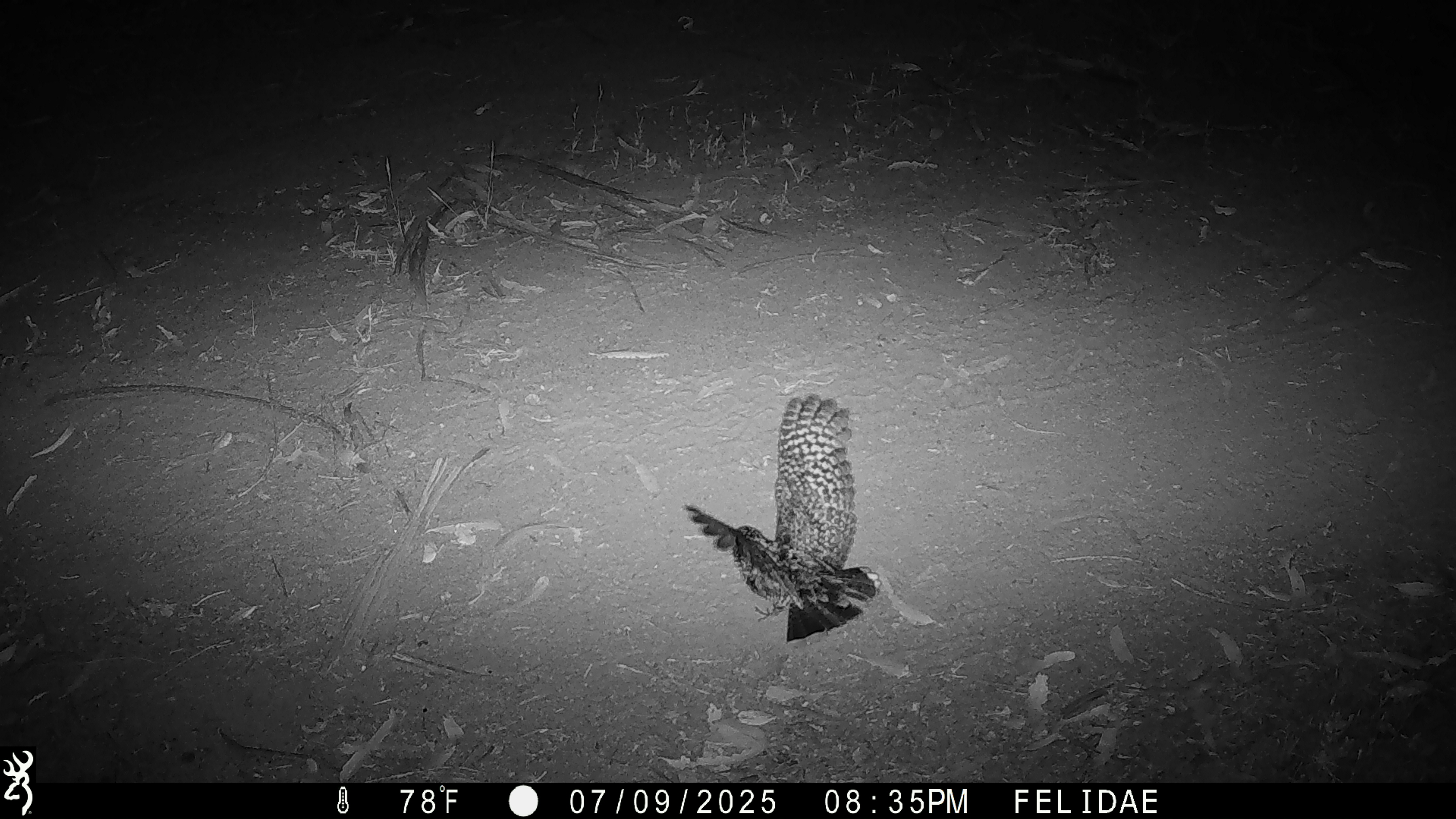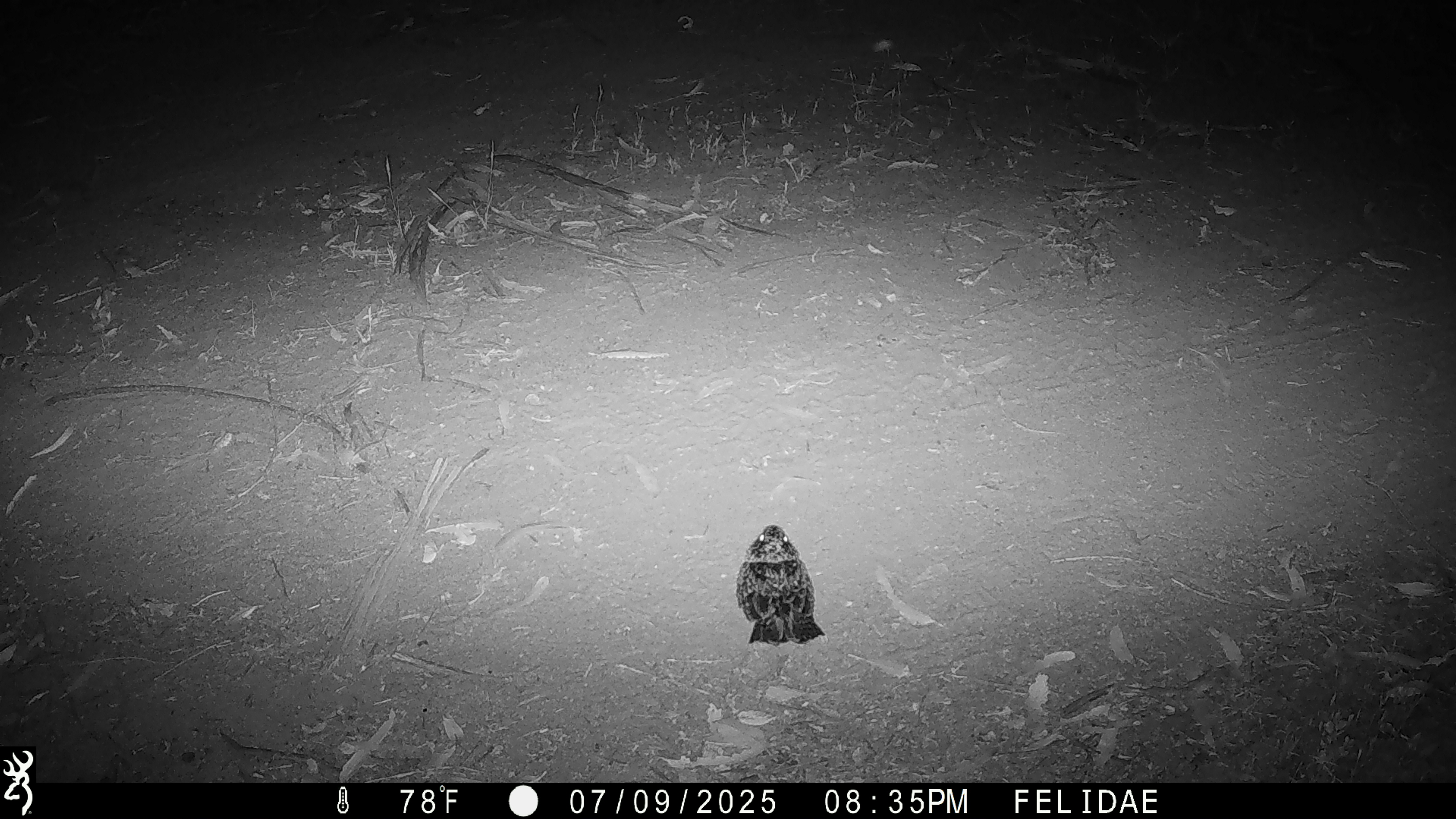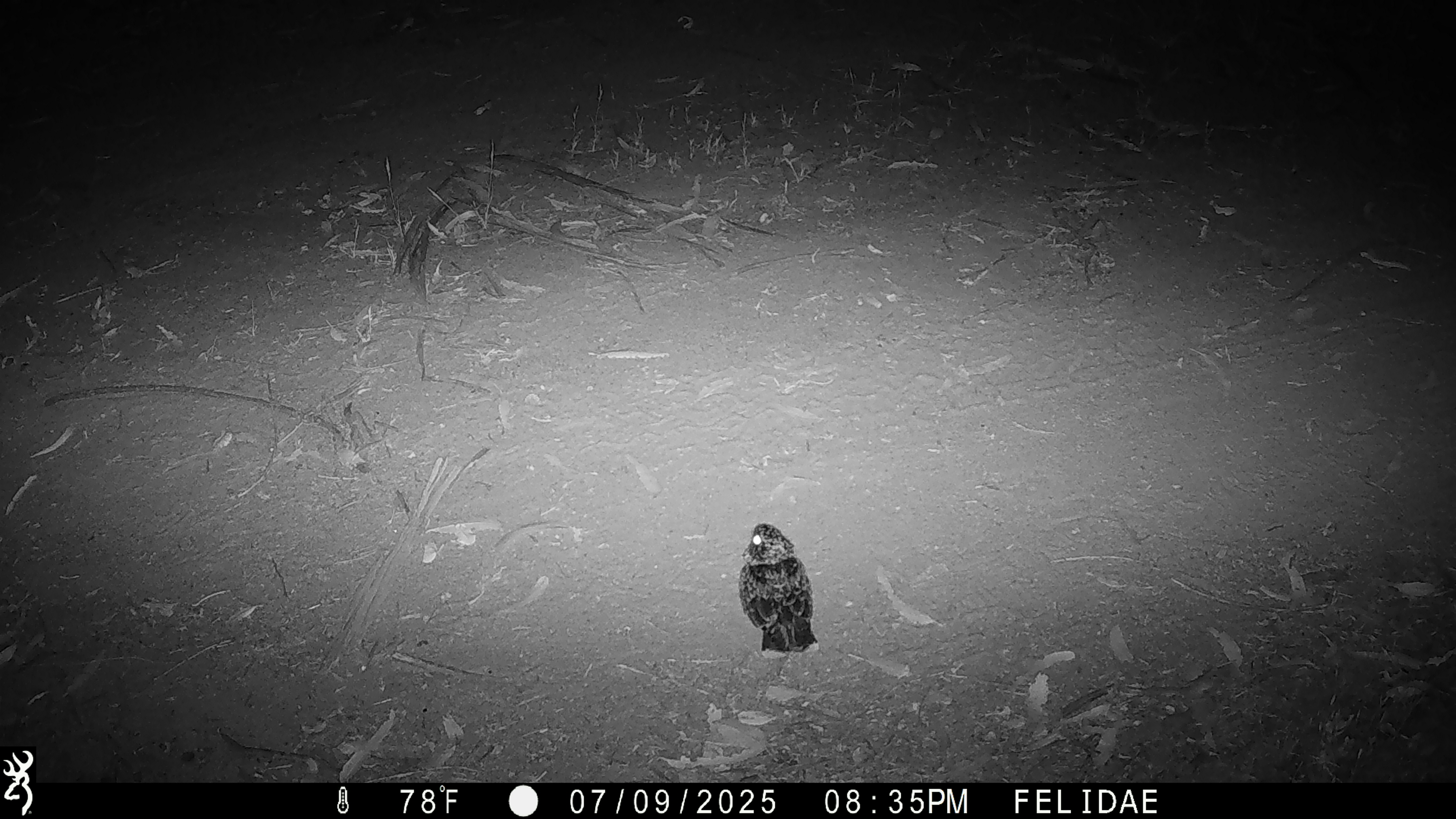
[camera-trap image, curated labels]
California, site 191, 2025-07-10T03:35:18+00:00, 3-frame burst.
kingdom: Animalia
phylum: Chordata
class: Aves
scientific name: Aves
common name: bird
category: unknown bird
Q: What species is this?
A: Unknown bird (bird) (Aves).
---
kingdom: Animalia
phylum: Chordata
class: Aves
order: Caprimulgiformes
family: Caprimulgidae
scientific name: Caprimulgidae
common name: nightjar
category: unknown nightjar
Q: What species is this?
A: Unknown nightjar (nightjar) (Caprimulgidae).